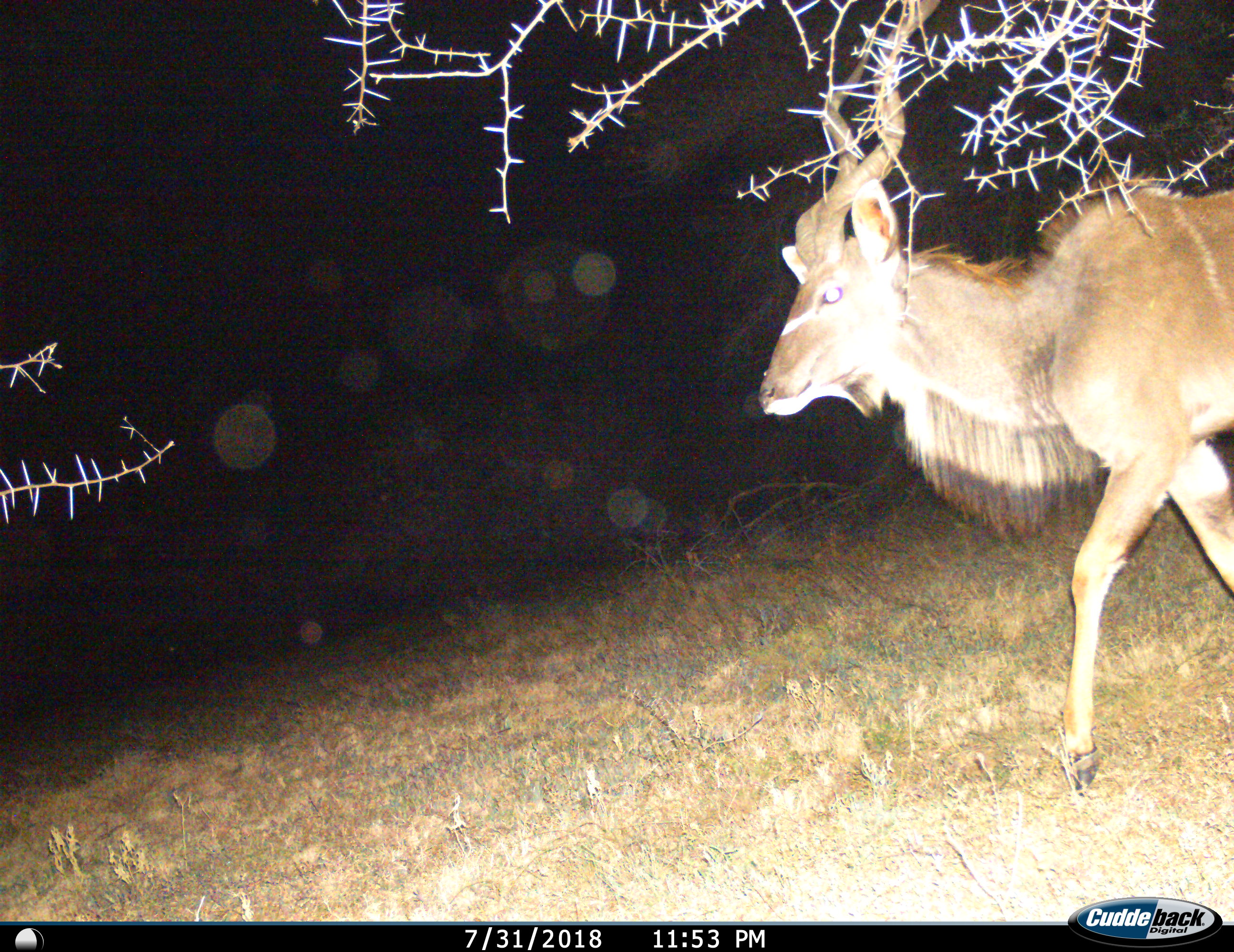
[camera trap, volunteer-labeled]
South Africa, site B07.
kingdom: Animalia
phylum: Chordata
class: Mammalia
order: Artiodactyla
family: Bovidae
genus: Tragelaphus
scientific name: Tragelaphus strepsiceros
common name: greater kudu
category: kudu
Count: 1.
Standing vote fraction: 0%.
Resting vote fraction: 0%.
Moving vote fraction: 100%.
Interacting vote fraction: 0%.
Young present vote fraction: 0%.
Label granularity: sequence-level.